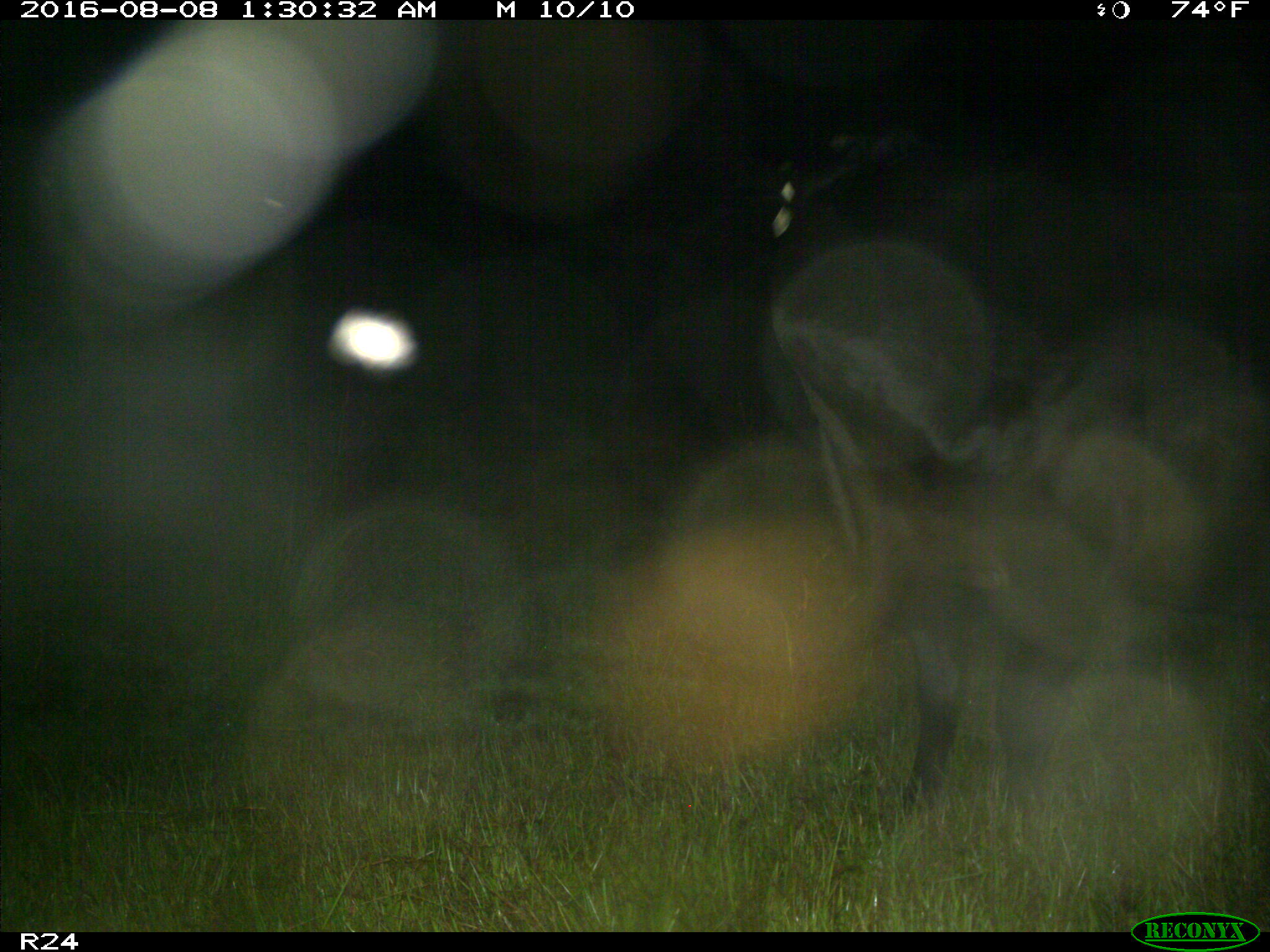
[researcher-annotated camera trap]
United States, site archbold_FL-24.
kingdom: Animalia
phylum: Chordata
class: Mammalia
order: Artiodactyla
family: Bovidae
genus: Bos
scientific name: Bos taurus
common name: domestic cow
Bos taurus (domestic cow).